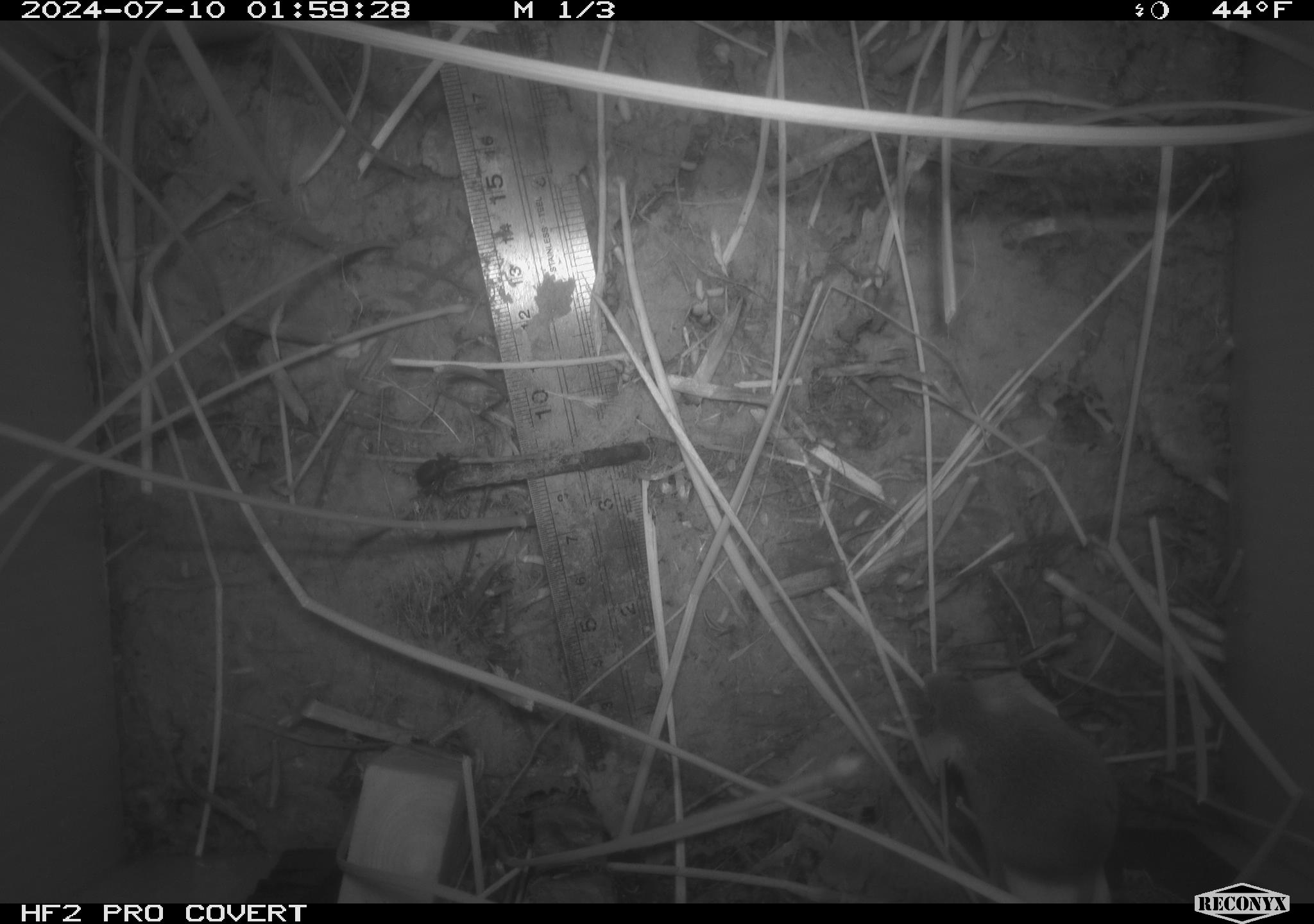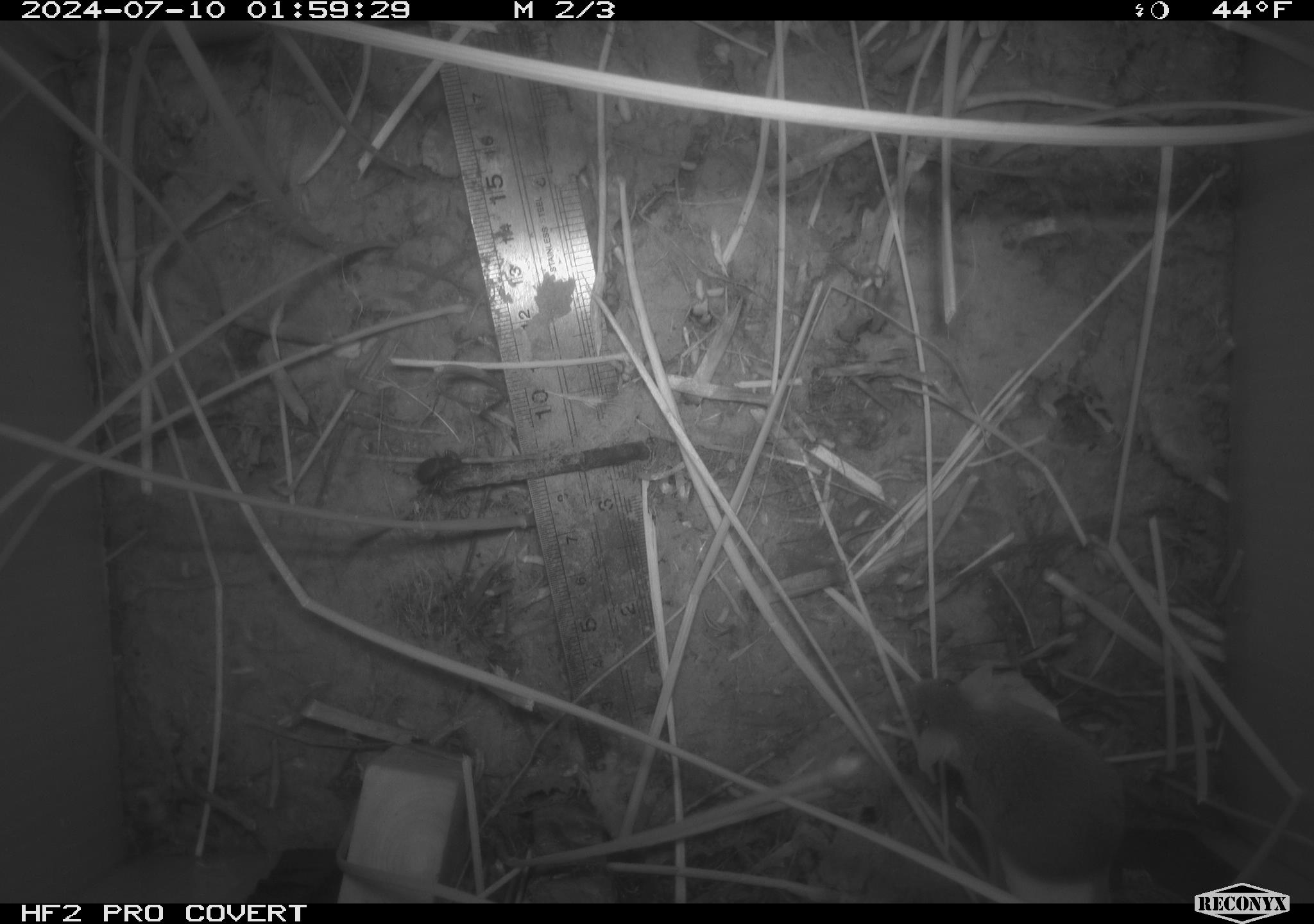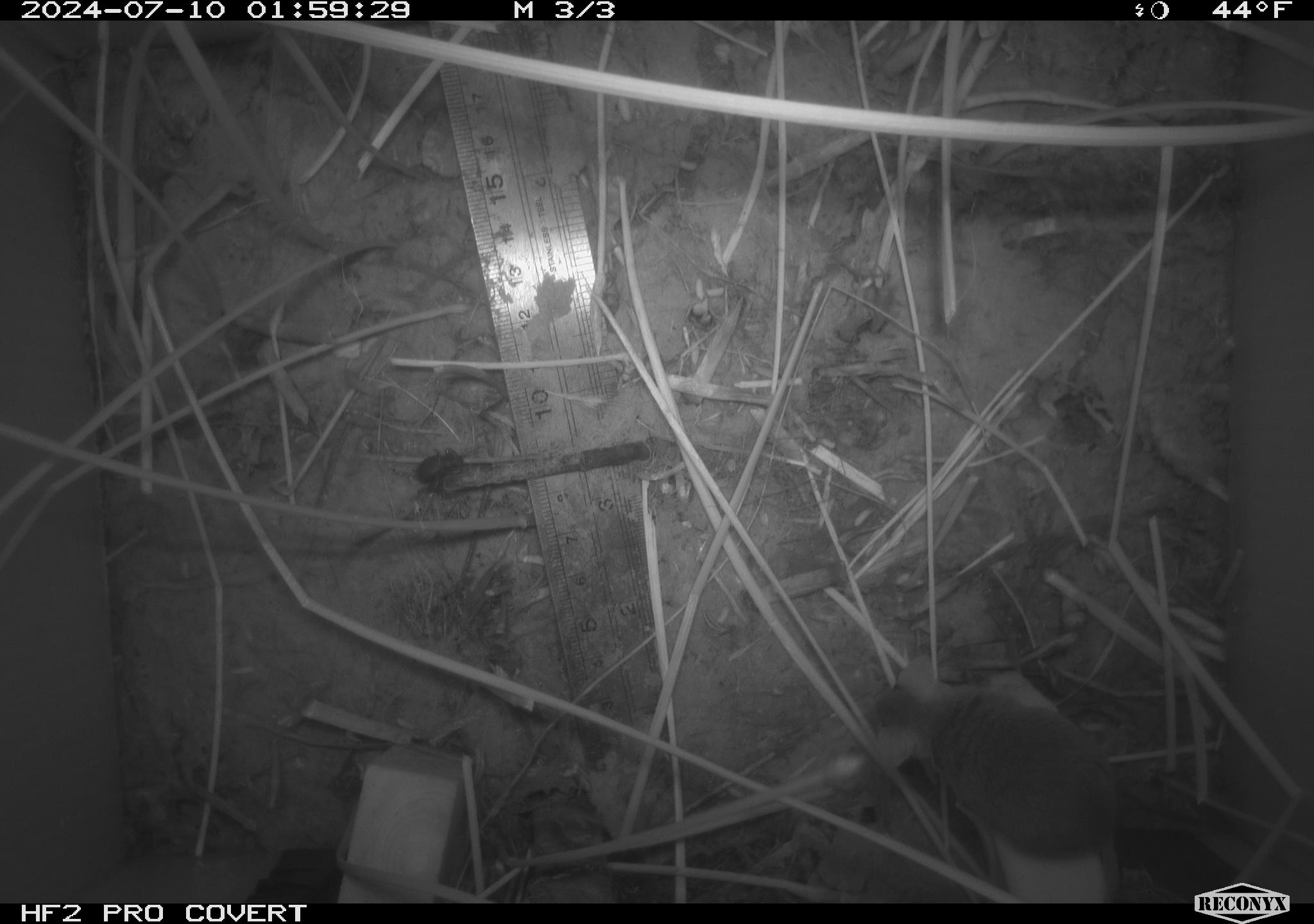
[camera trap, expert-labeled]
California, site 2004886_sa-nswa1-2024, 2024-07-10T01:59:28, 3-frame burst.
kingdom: Animalia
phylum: Chordata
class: Mammalia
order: Rodentia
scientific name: Rodentia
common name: rodent